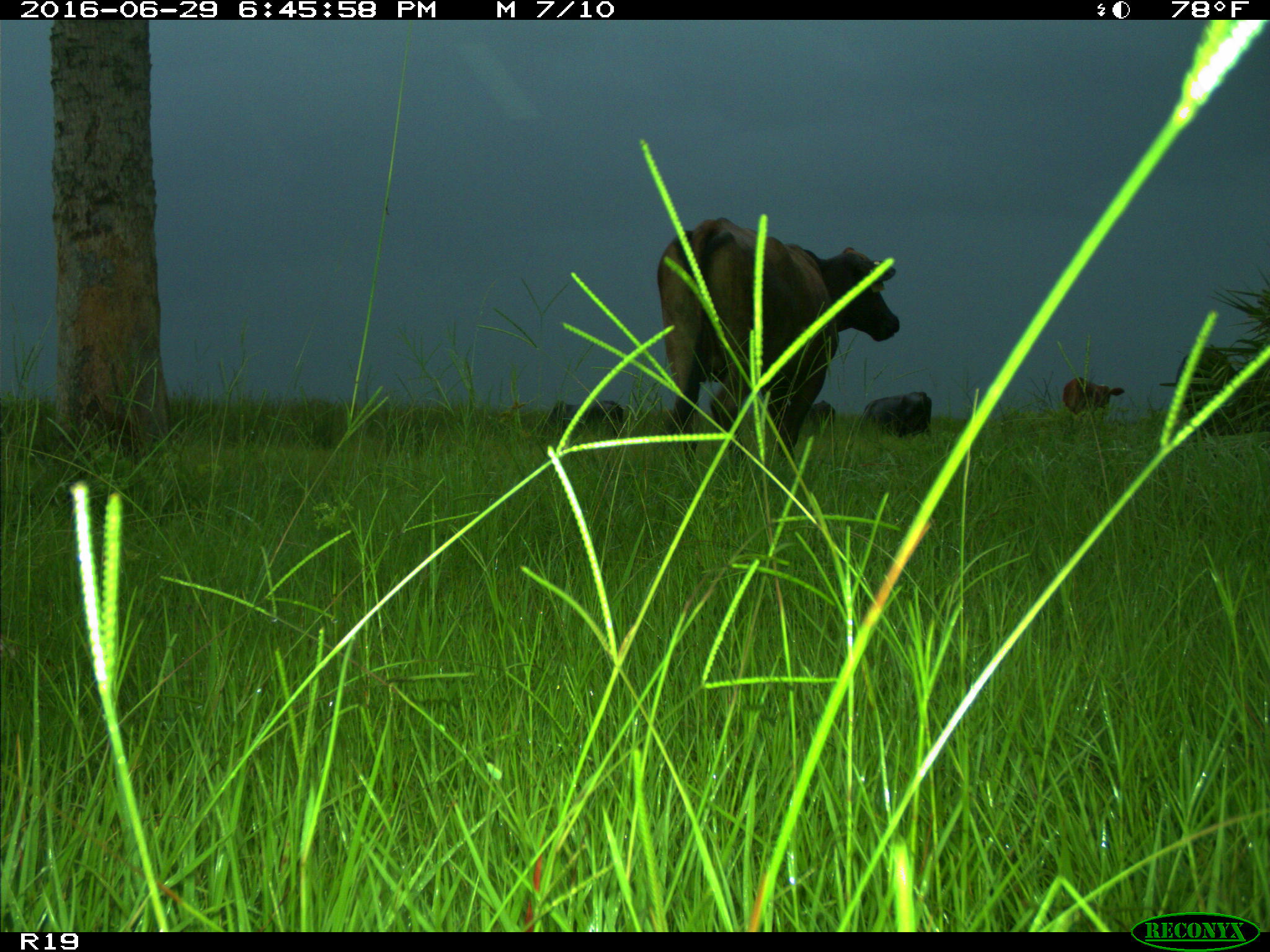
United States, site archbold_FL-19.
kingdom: Animalia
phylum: Chordata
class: Mammalia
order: Artiodactyla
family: Bovidae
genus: Bos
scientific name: Bos taurus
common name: domestic cow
Bos taurus (domestic cow).